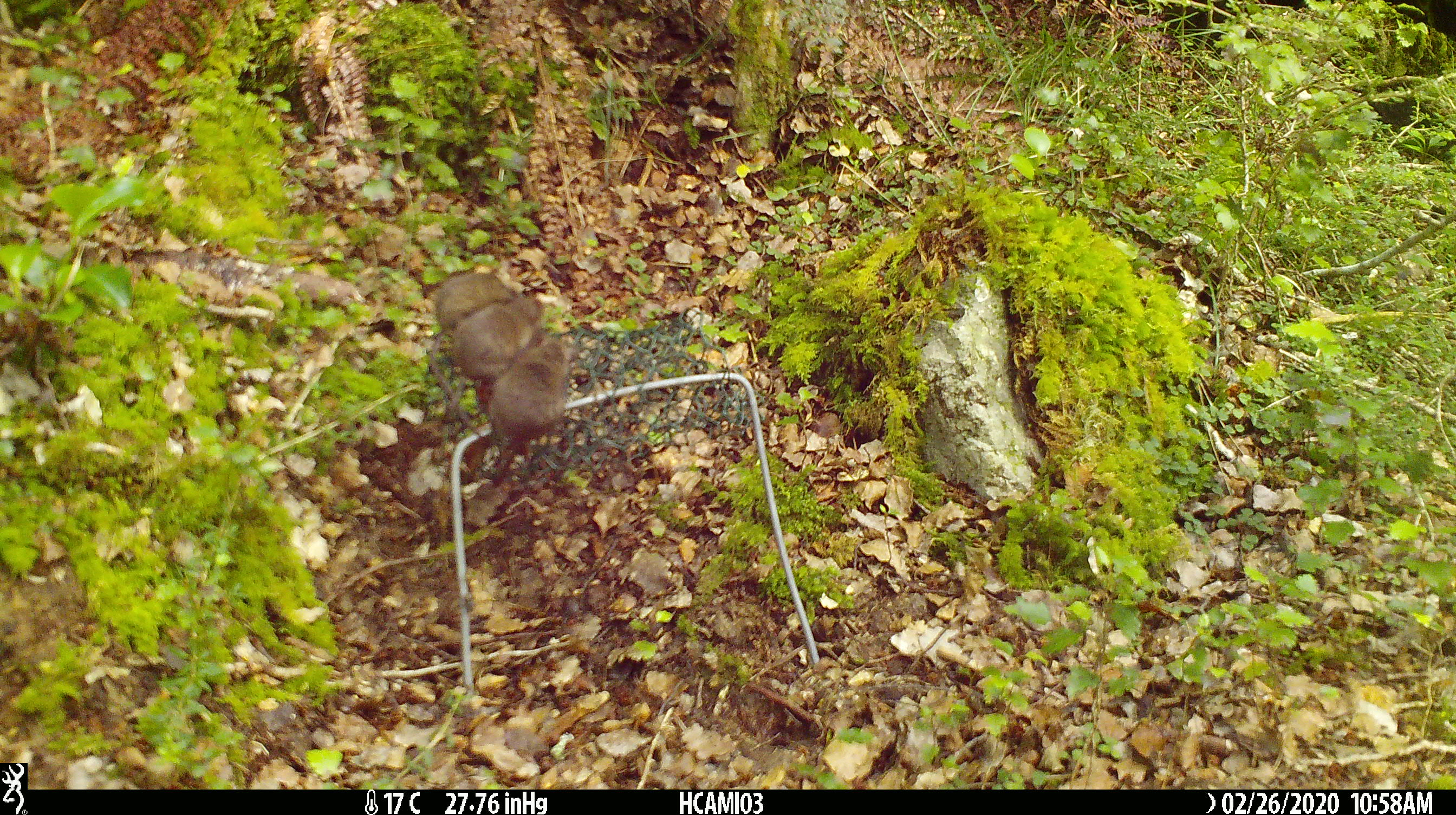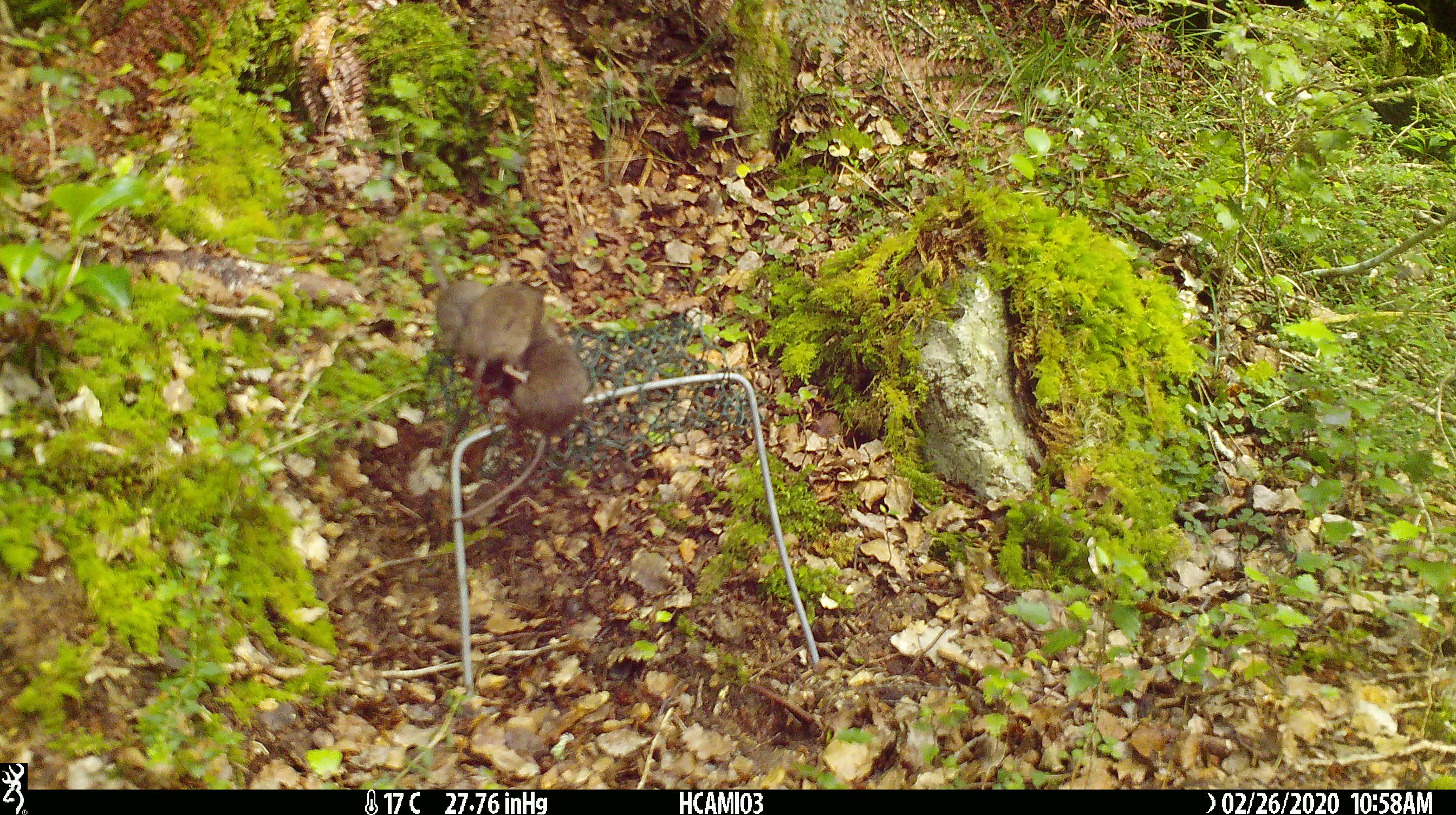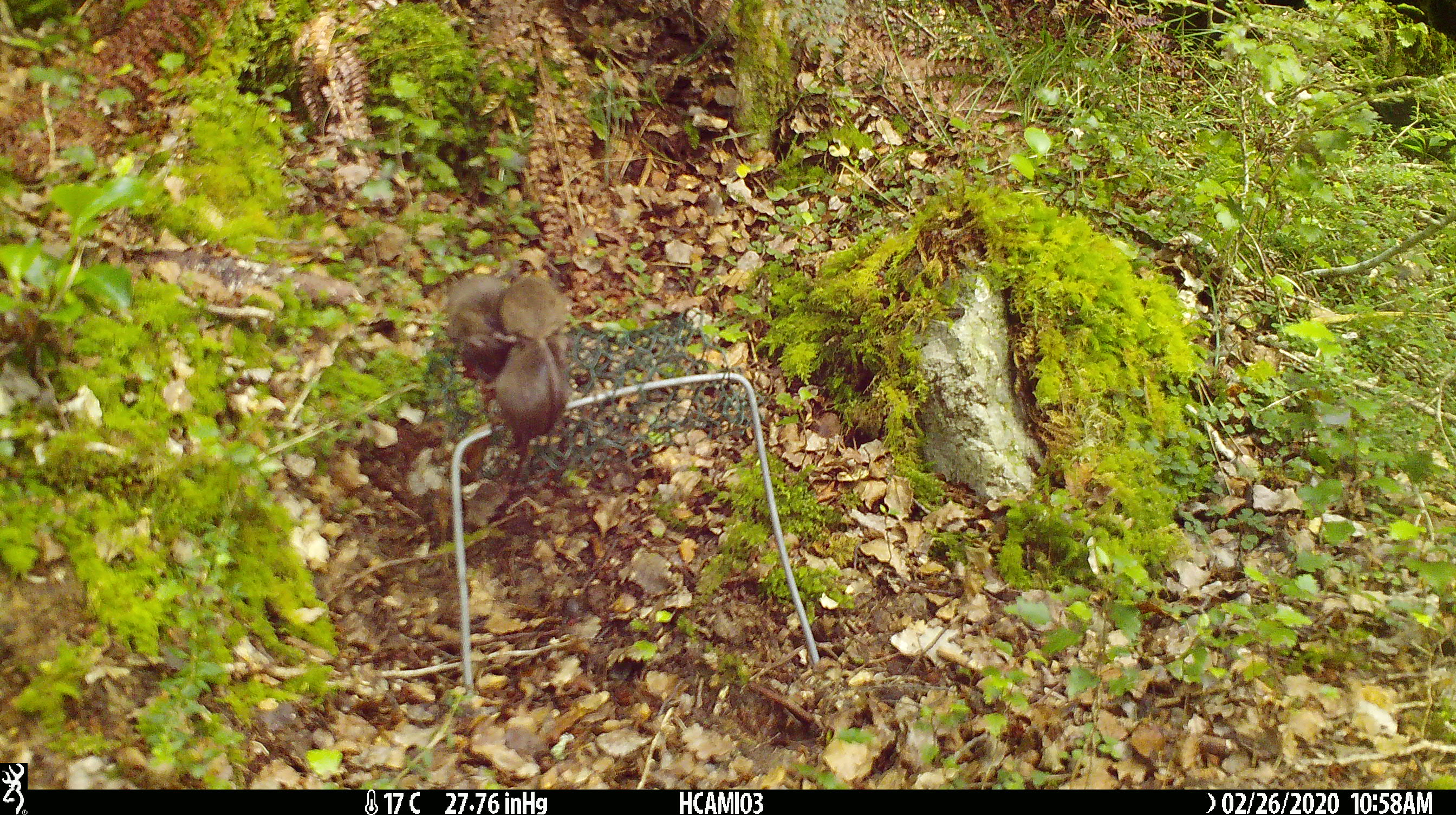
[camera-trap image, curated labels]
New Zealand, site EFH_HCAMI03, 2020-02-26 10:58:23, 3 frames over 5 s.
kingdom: Animalia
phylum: Chordata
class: Mammalia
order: Rodentia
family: Muridae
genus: Mus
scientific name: Mus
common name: mouse